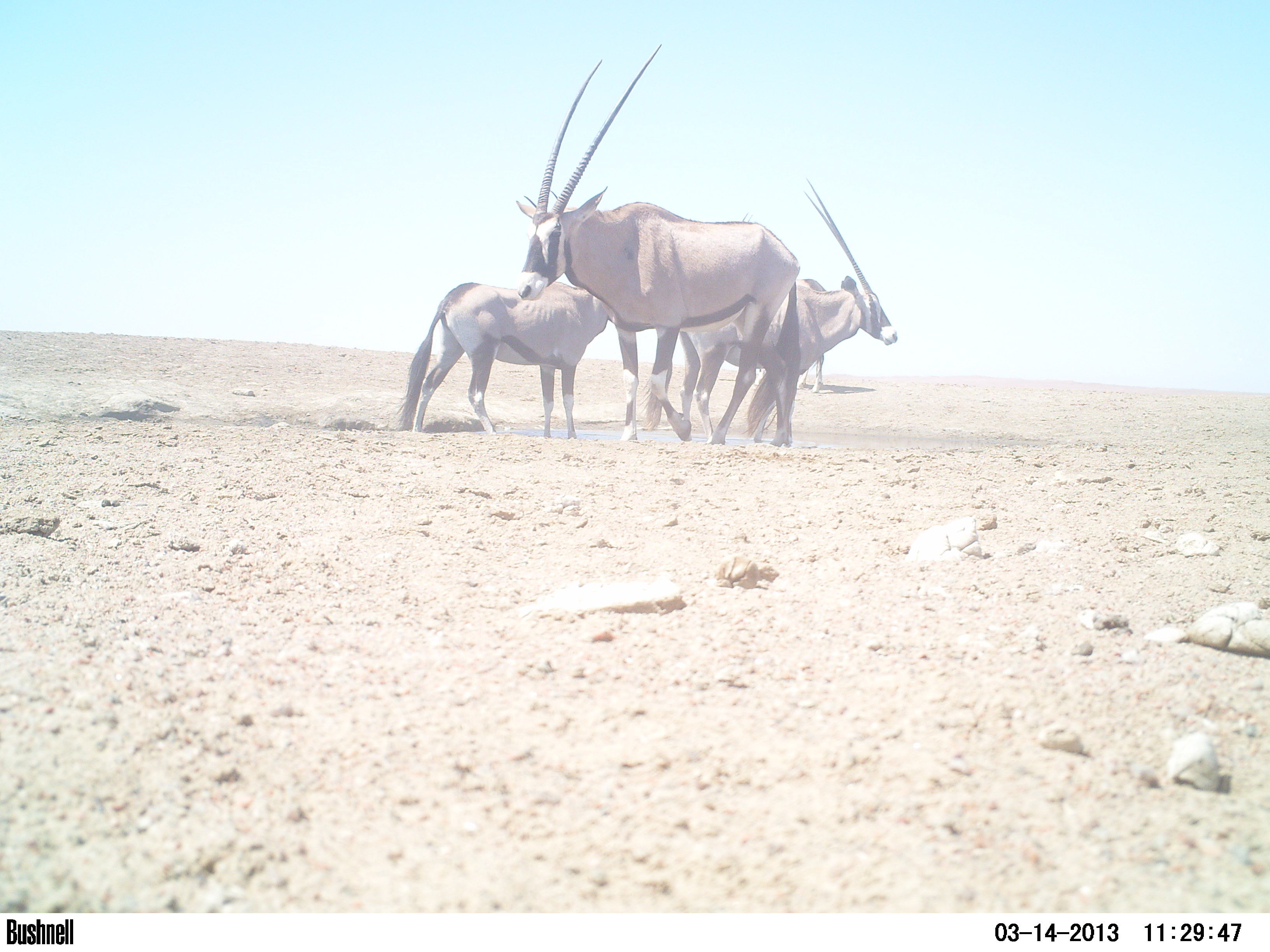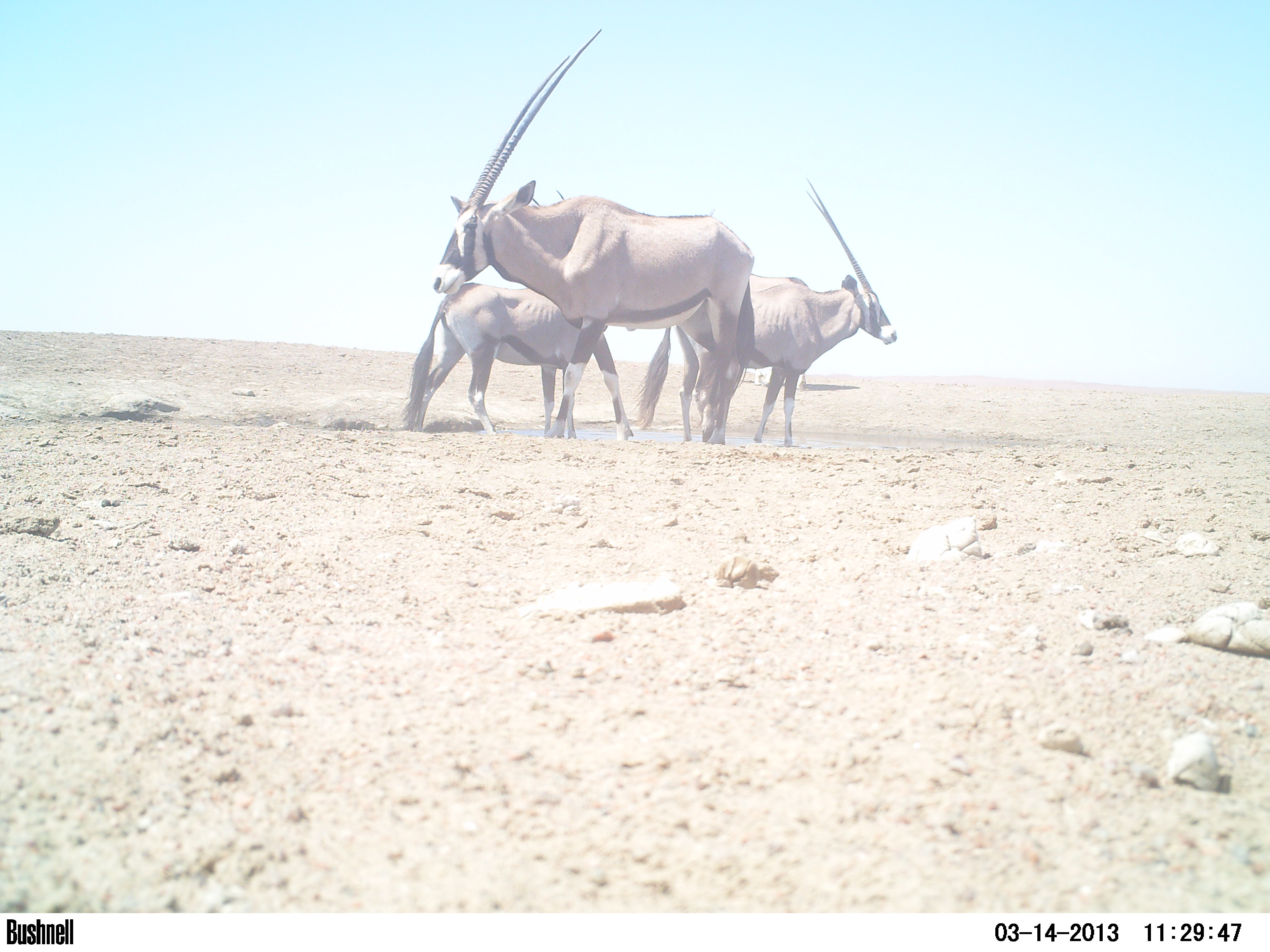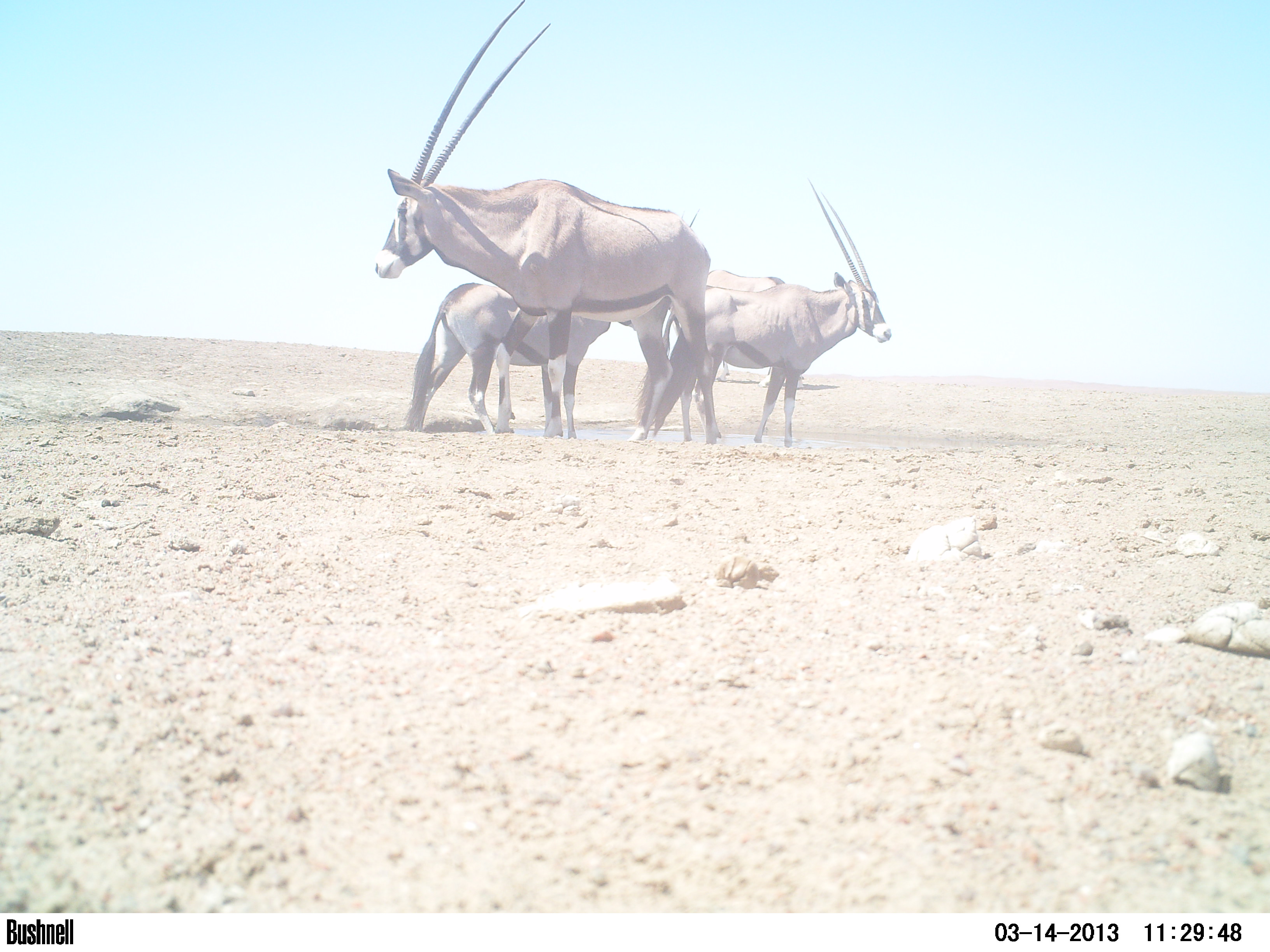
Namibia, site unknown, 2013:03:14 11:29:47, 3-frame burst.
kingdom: Animalia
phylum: Chordata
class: Mammalia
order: Artiodactyla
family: Bovidae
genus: Oryx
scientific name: Oryx gazella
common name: gemsbok